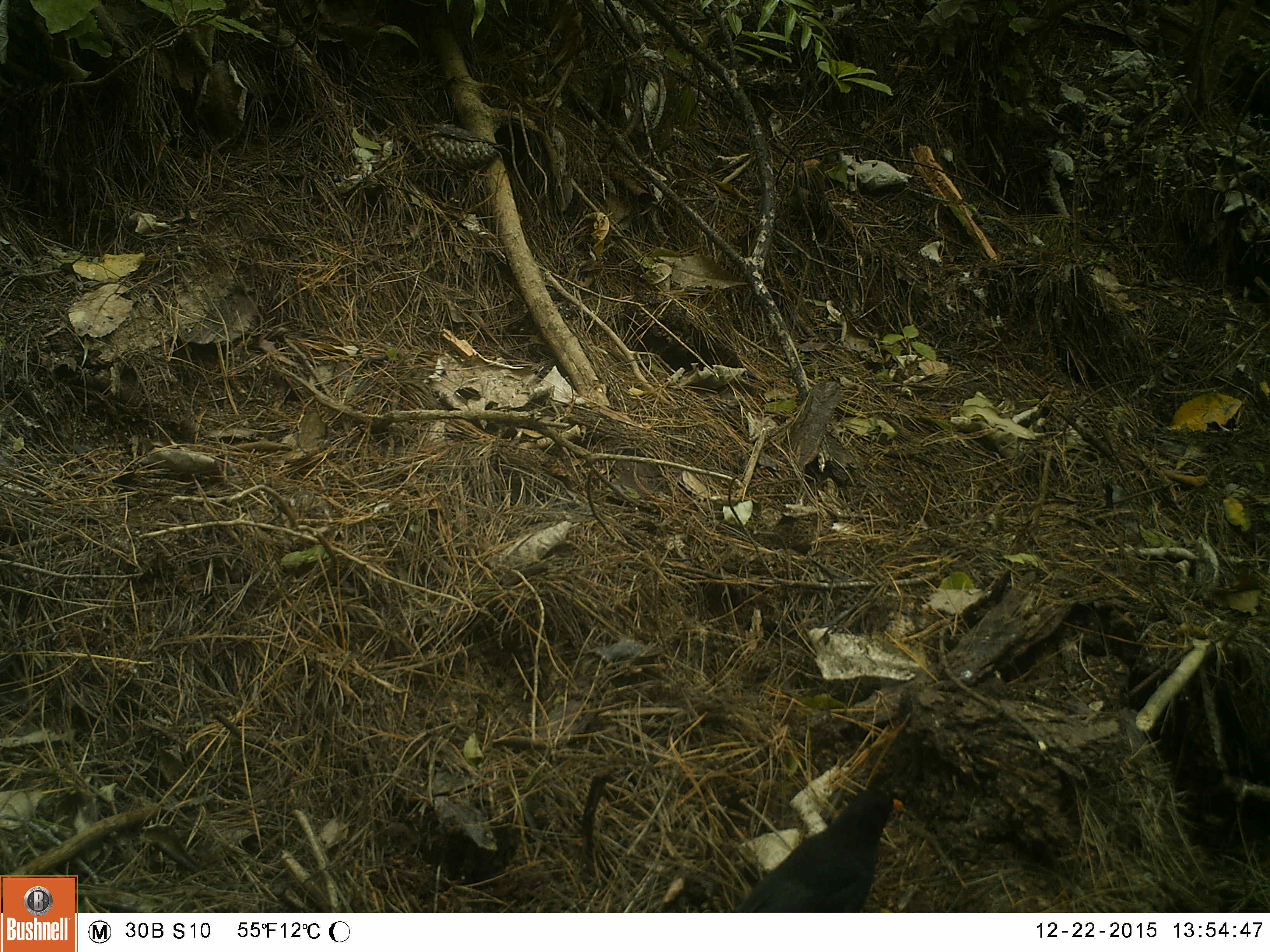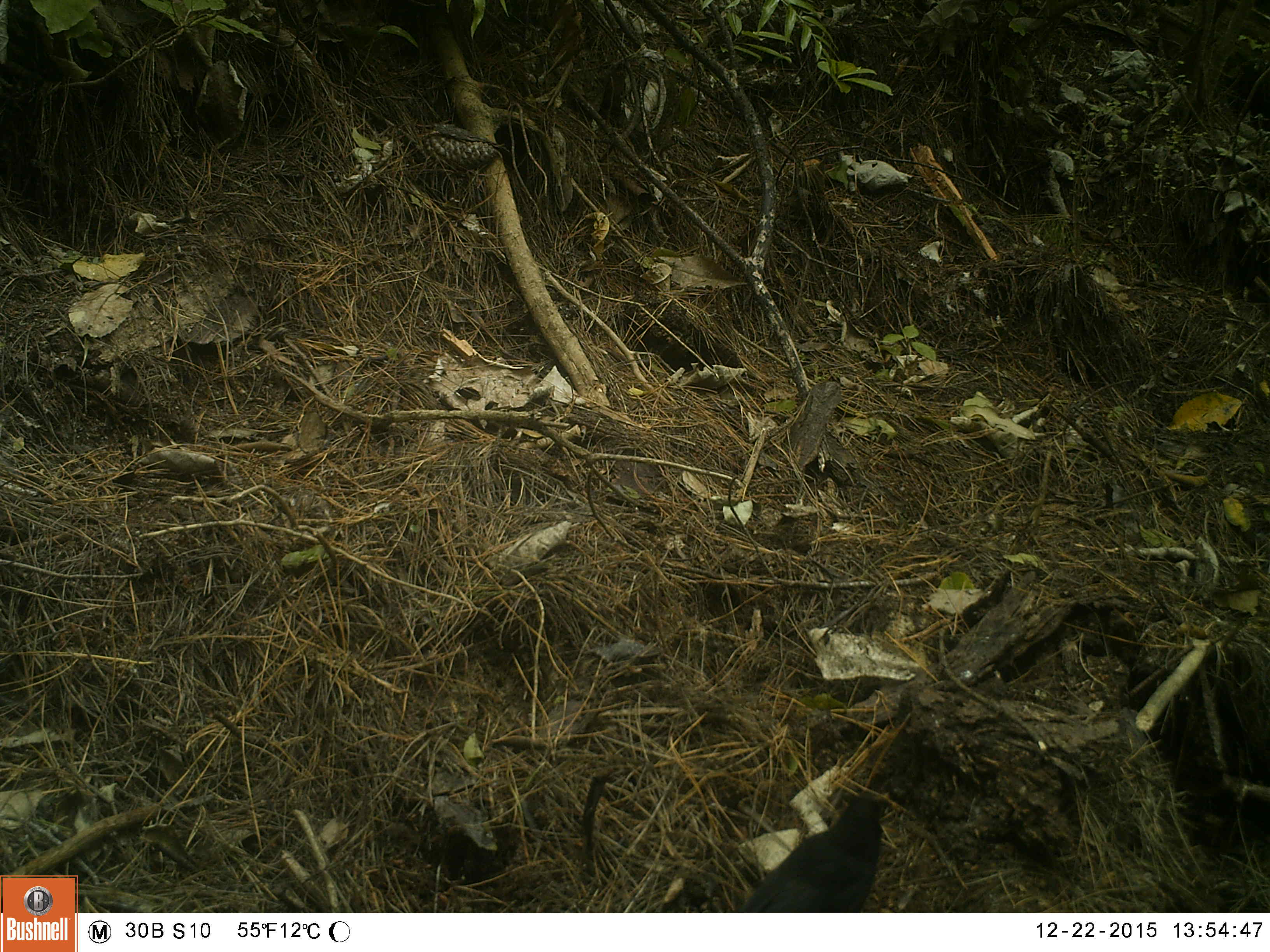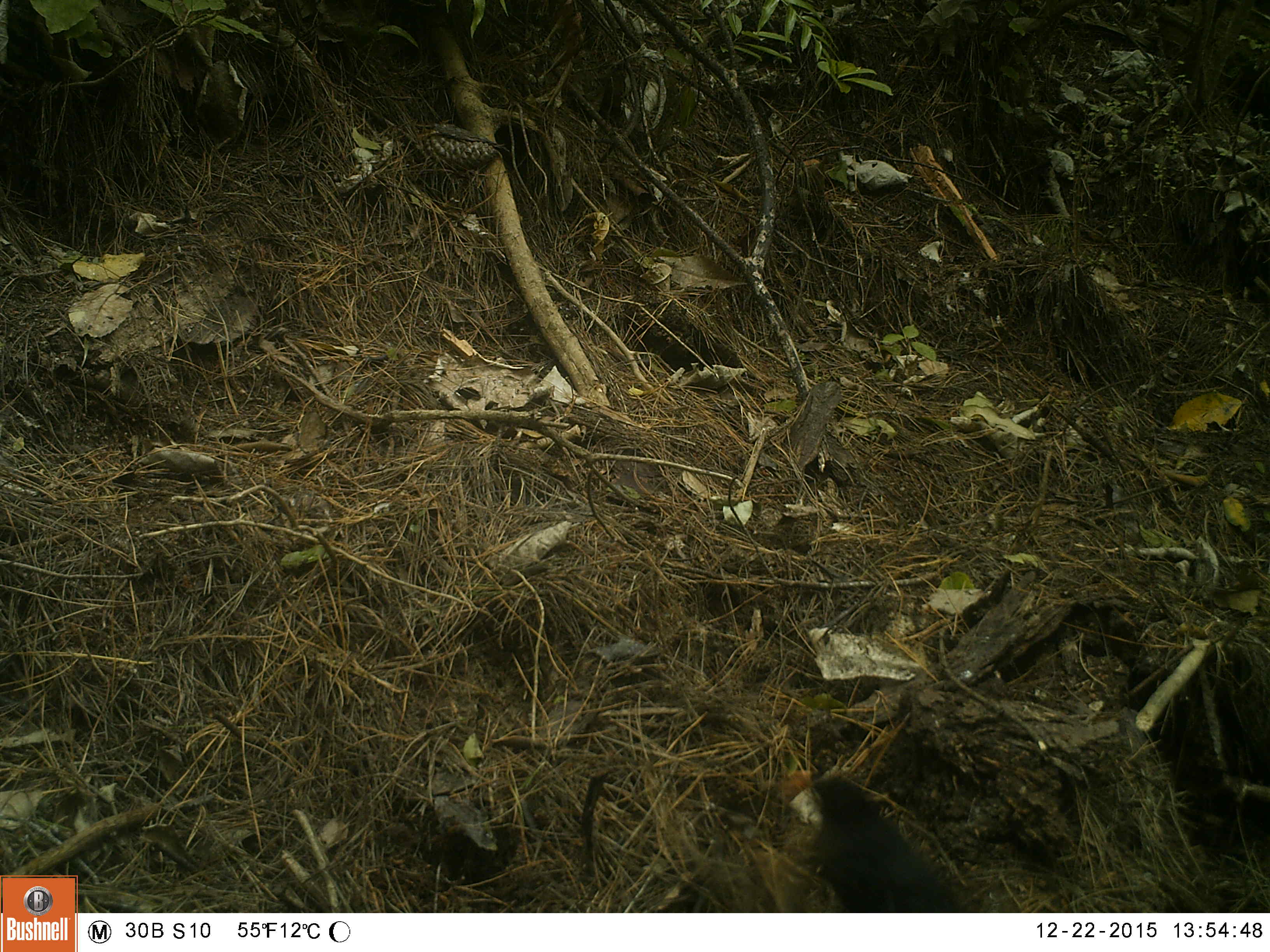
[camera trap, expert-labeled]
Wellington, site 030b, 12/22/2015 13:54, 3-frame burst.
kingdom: Animalia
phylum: Chordata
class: Aves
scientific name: Aves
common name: bird